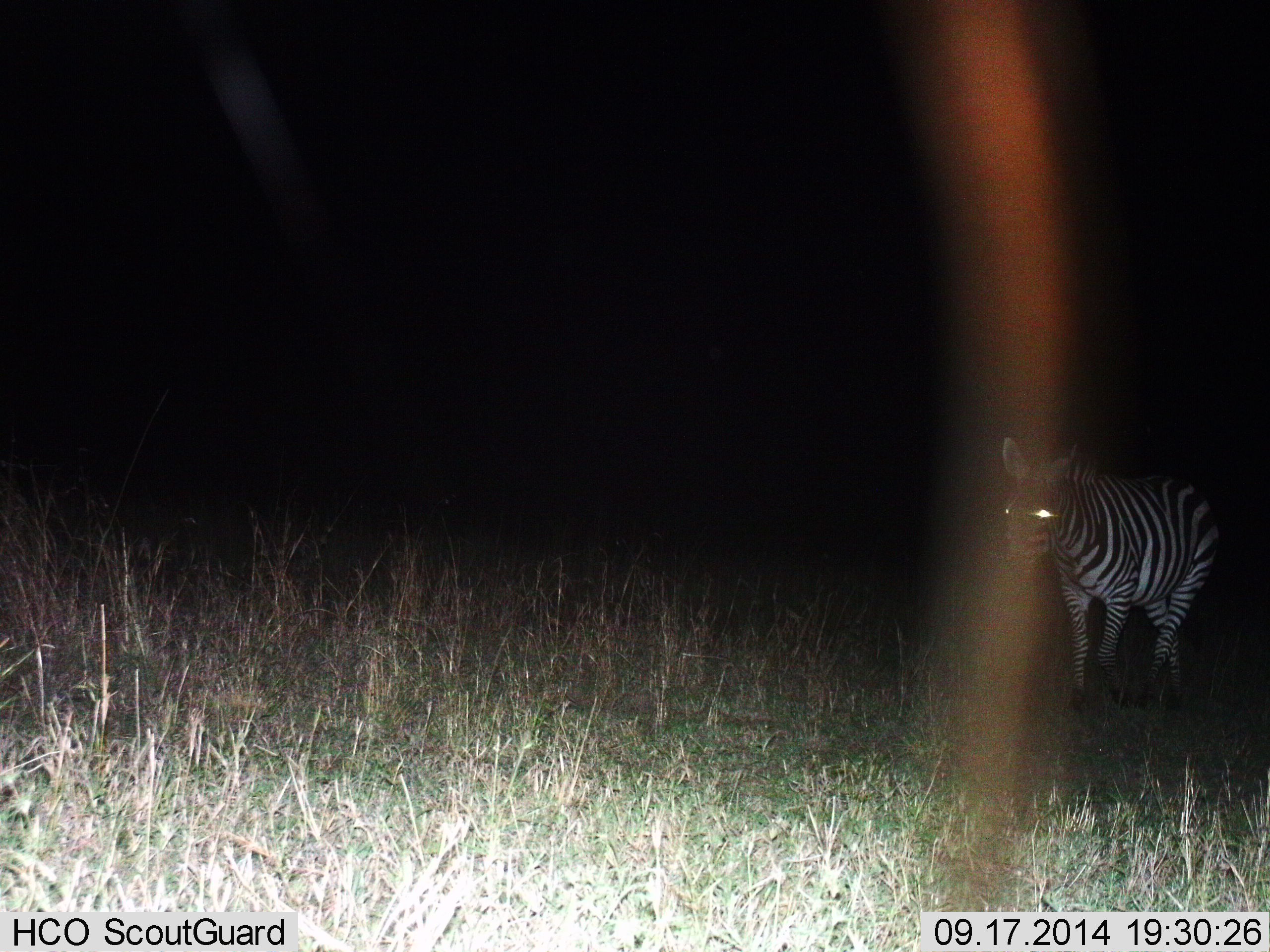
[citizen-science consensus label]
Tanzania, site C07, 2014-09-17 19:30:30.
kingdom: Animalia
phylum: Chordata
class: Mammalia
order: Perissodactyla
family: Equidae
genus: Equus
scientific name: Equus quagga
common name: plains zebra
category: zebra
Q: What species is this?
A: Zebra (plains zebra) (Equus quagga).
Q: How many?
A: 1.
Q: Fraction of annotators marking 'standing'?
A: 20%.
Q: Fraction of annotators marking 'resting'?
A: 0%.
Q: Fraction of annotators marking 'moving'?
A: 80%.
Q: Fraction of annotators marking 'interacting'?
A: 0%.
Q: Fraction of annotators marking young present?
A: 0%.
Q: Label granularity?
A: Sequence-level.